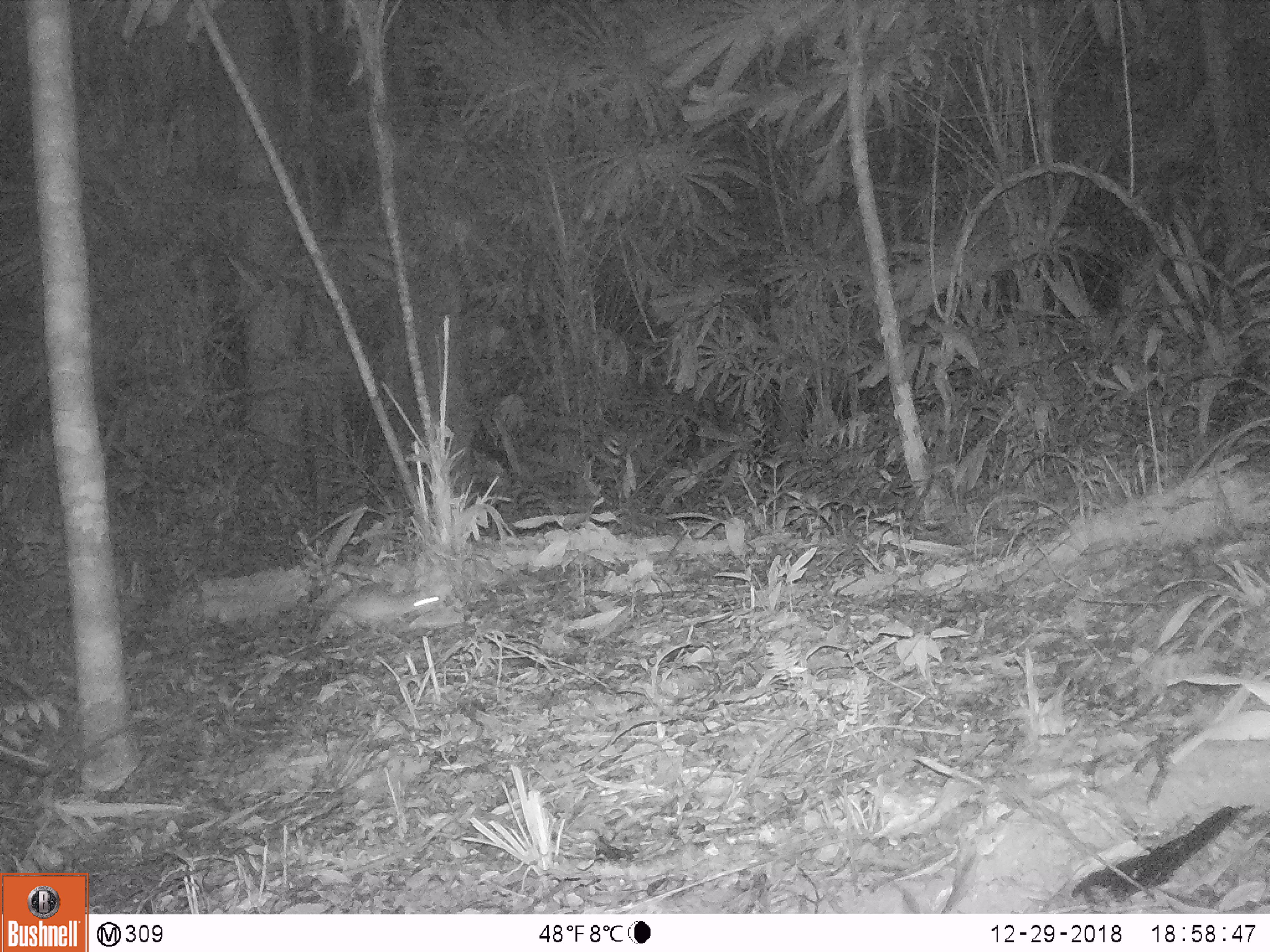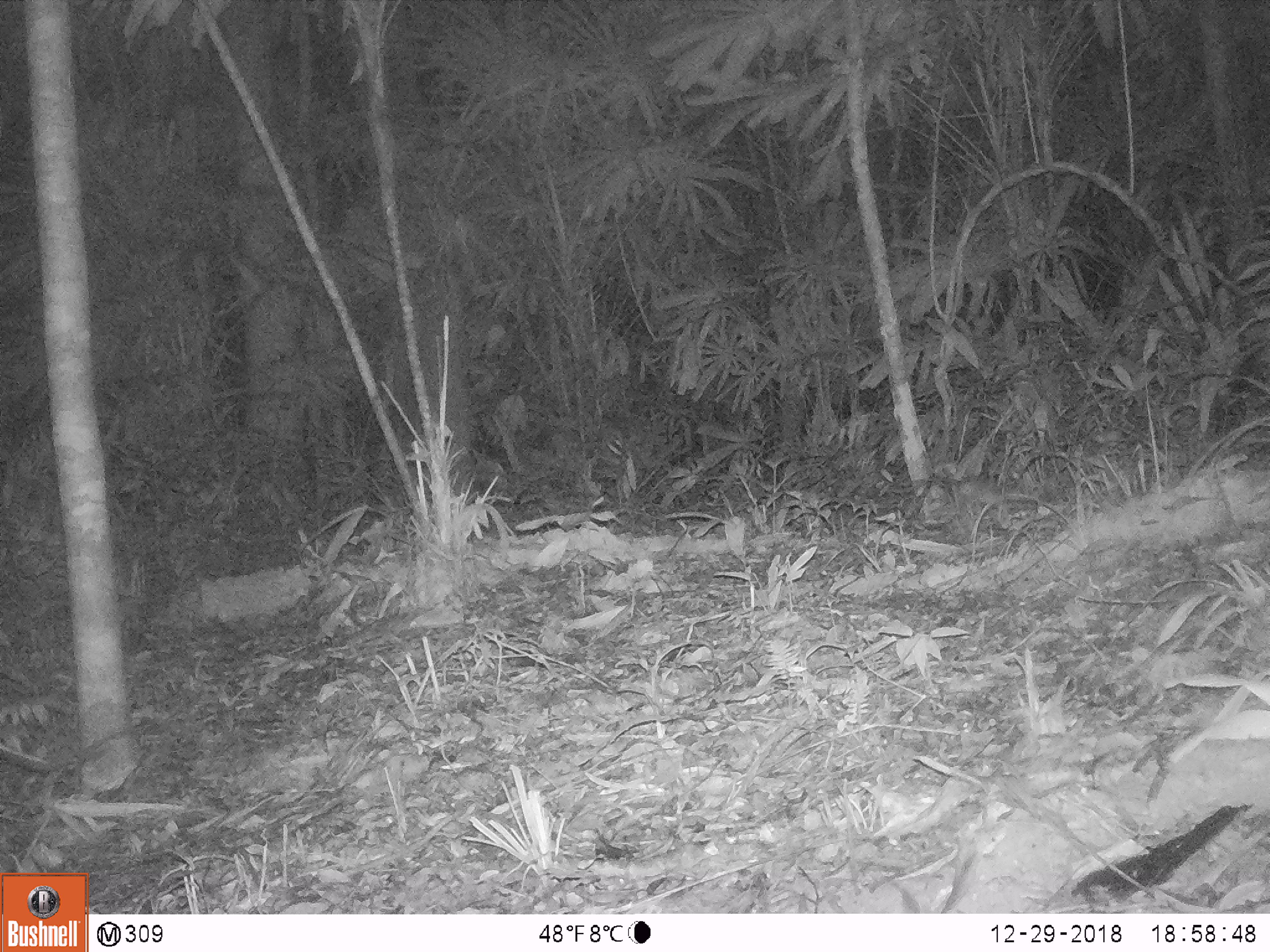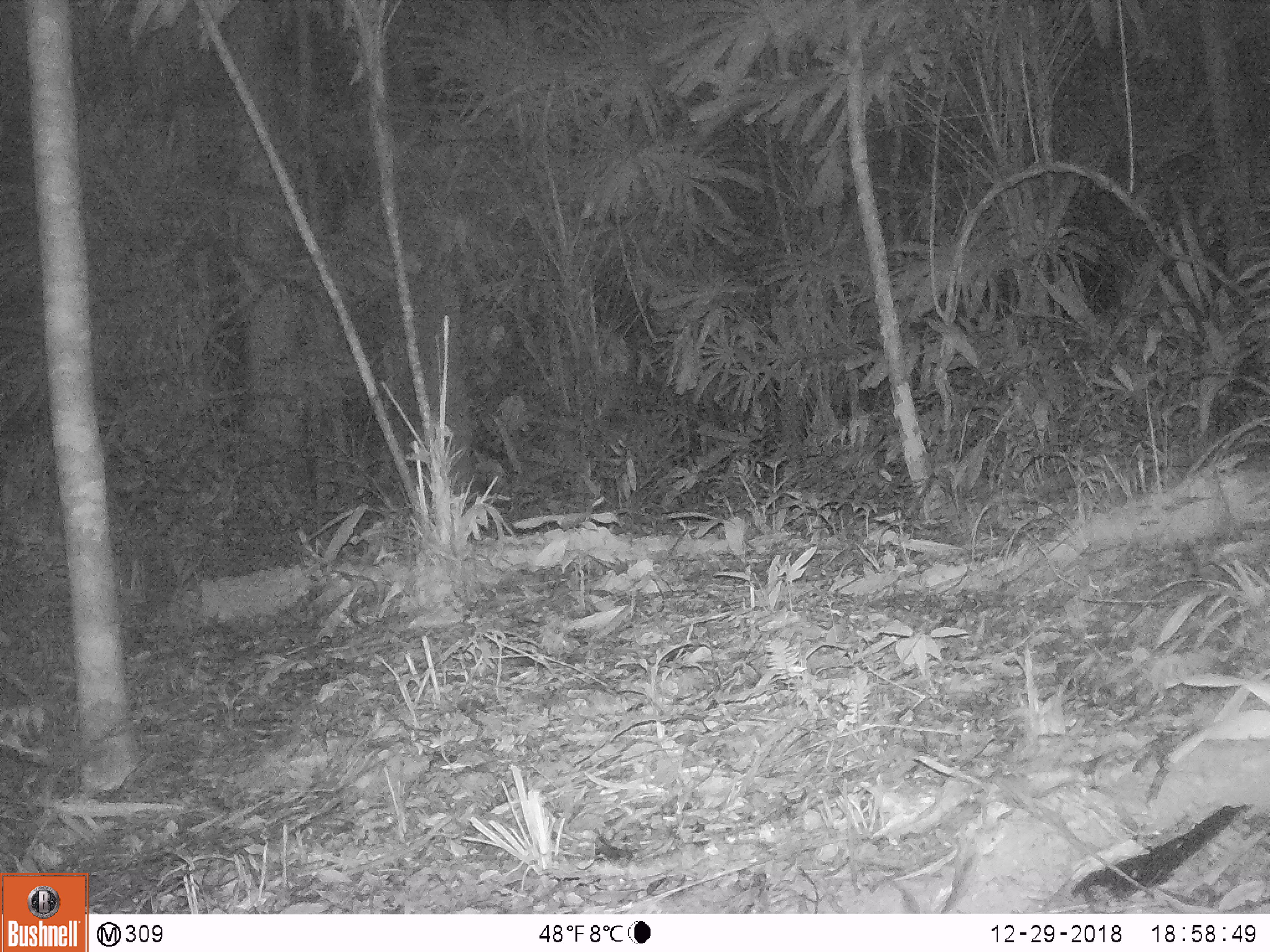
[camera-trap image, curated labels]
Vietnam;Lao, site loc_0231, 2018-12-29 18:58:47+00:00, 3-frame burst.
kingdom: Animalia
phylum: Chordata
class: Mammalia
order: Rodentia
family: Muridae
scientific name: Muridae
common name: old-world mice and rats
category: unidentified murid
Unidentified murid (old-world mice and rats) (Muridae). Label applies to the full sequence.